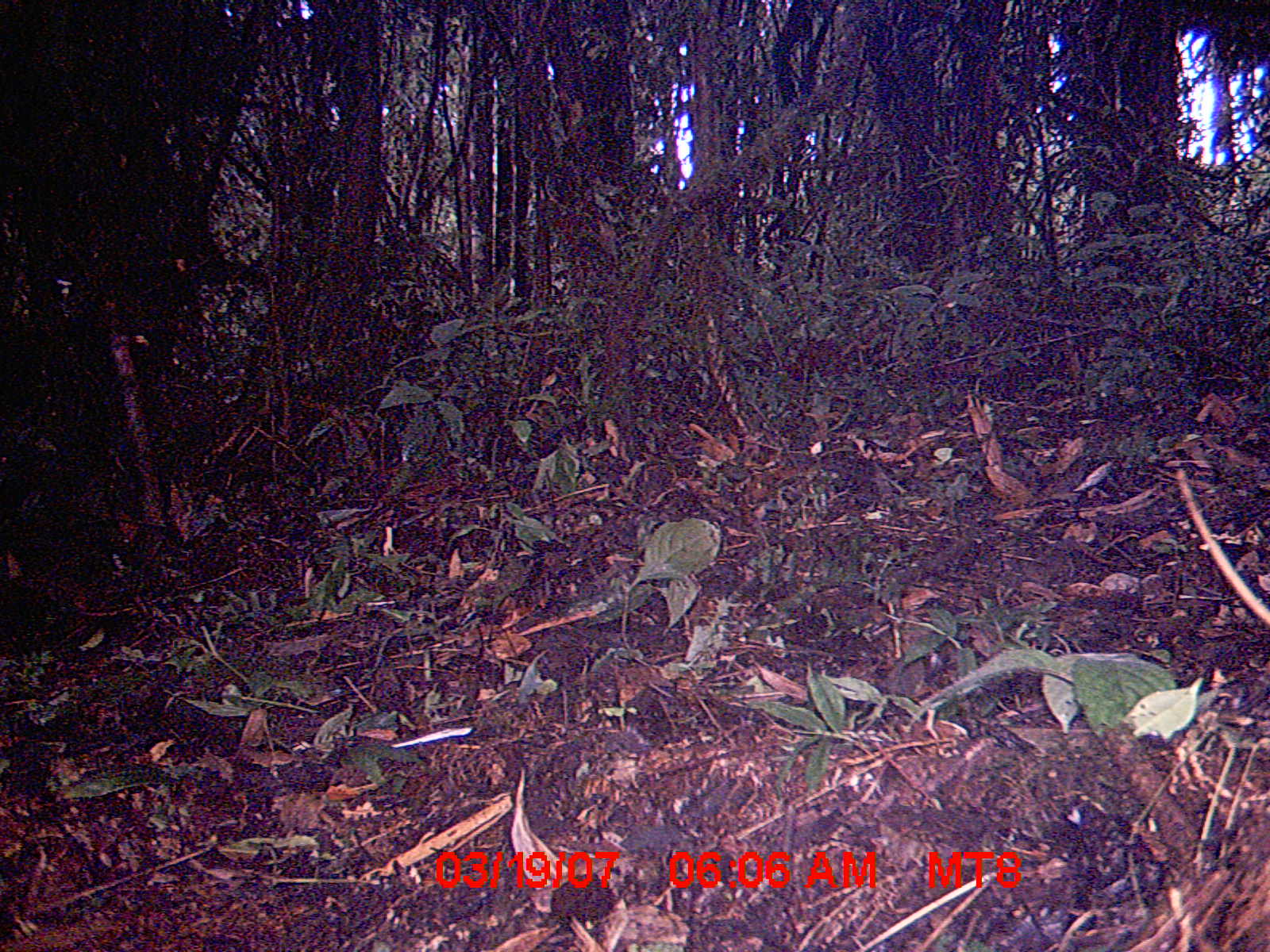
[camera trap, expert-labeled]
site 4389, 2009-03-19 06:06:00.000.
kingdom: Animalia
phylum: Chordata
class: Mammalia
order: Rodentia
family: Nesomyidae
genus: Nesomys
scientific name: Nesomys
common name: nesomys rodents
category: nesomys sp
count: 1